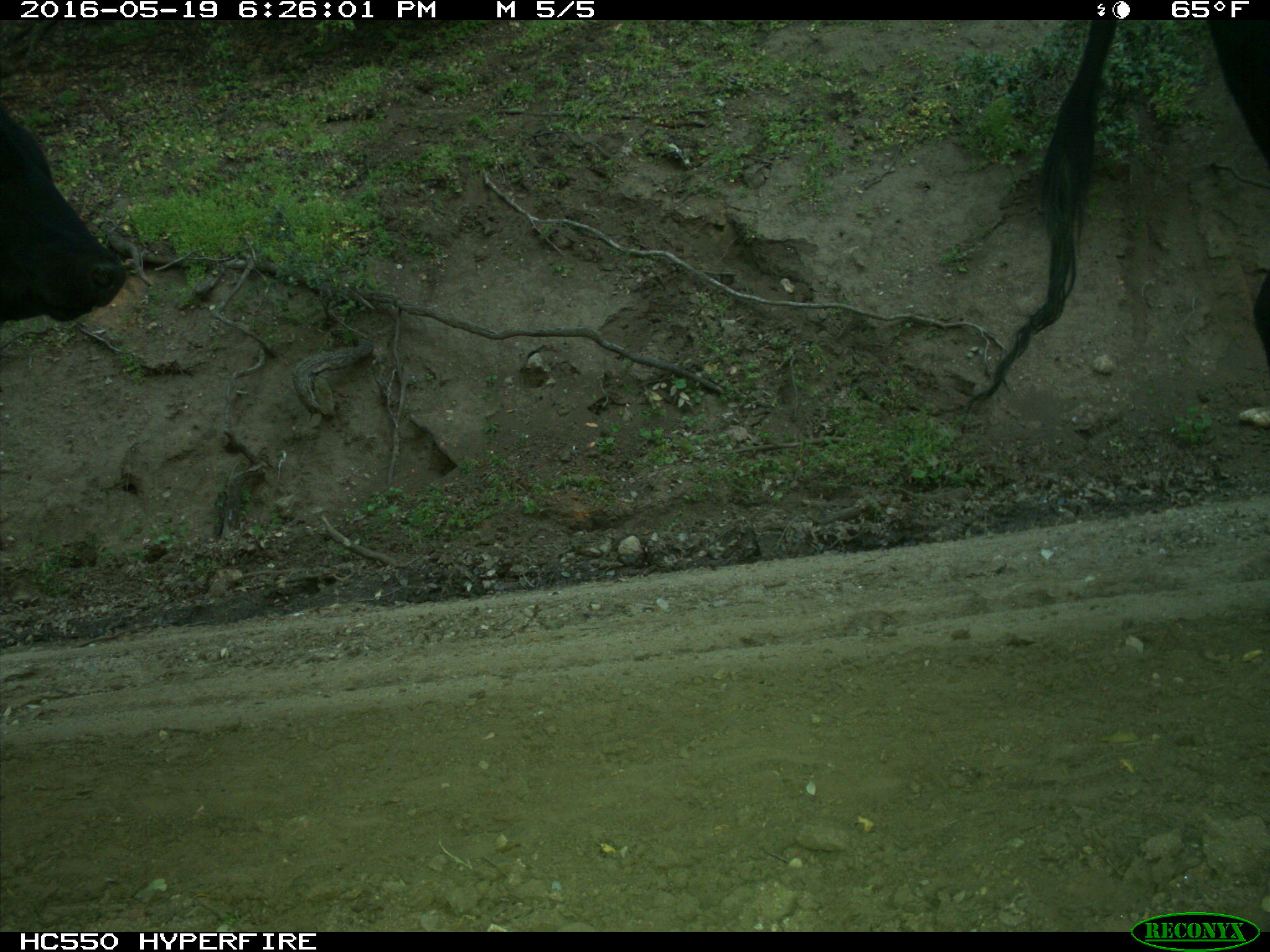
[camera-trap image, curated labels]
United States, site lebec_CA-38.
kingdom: Animalia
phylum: Chordata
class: Mammalia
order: Artiodactyla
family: Bovidae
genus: Bos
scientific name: Bos taurus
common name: domestic cow